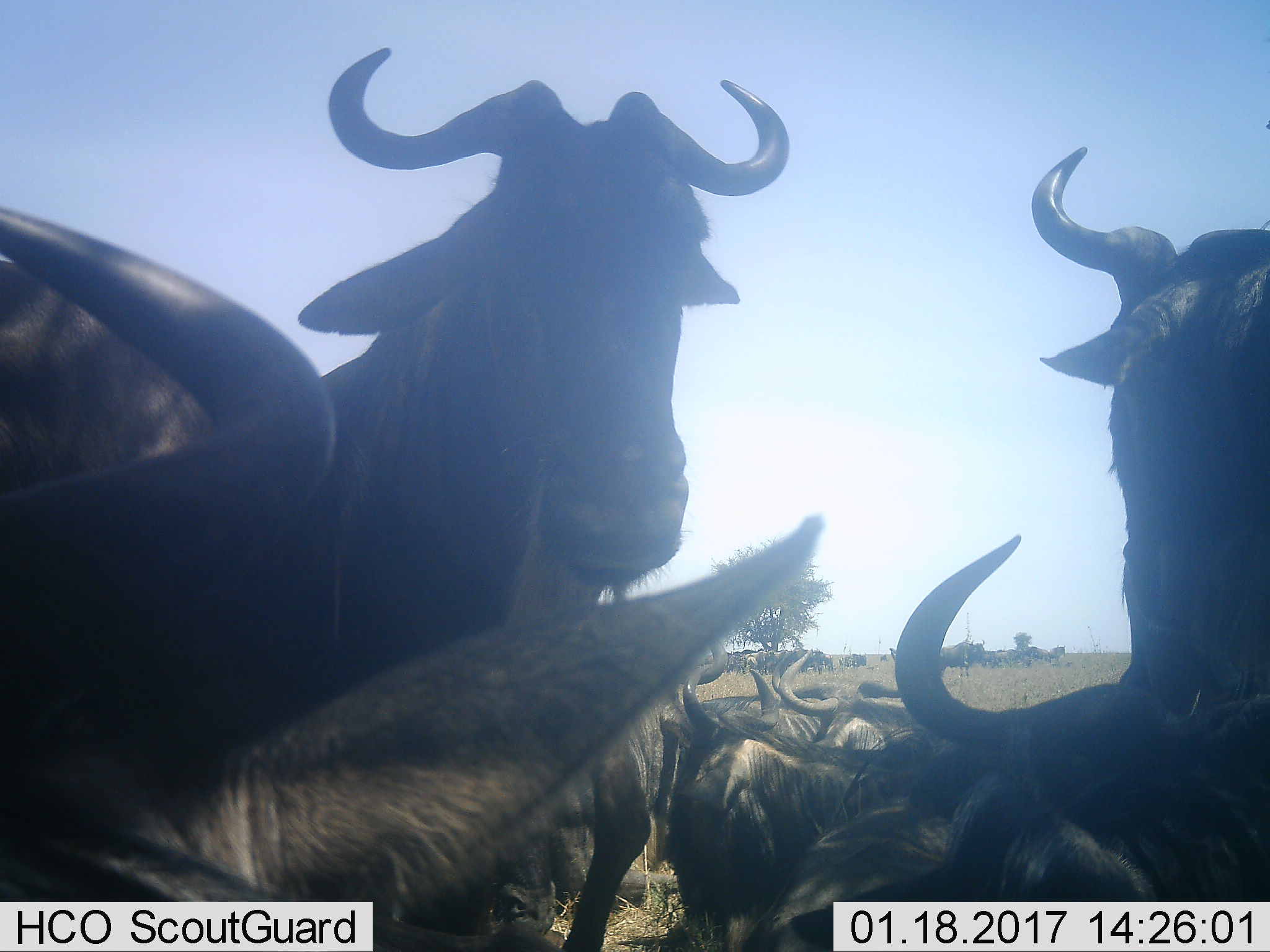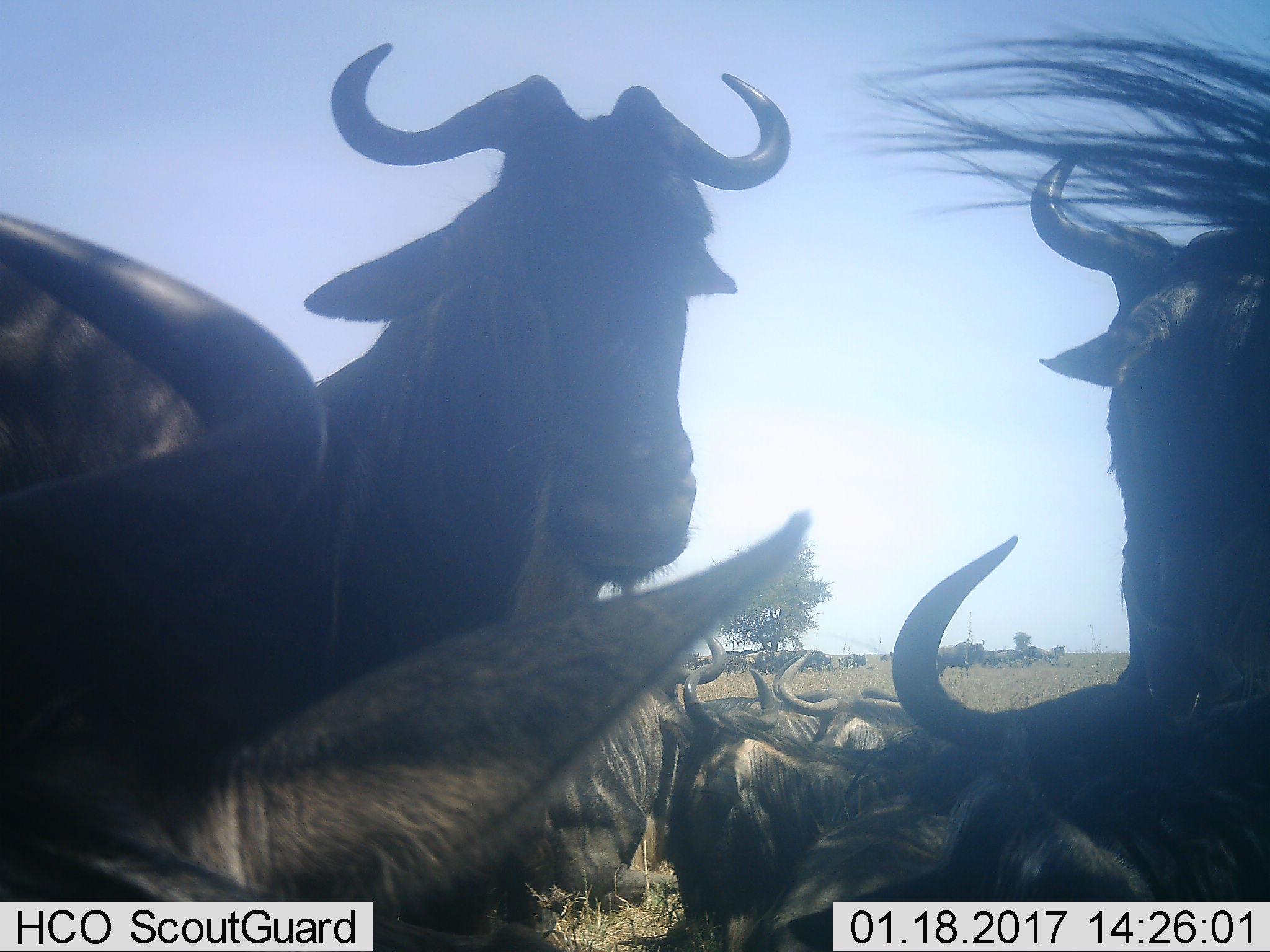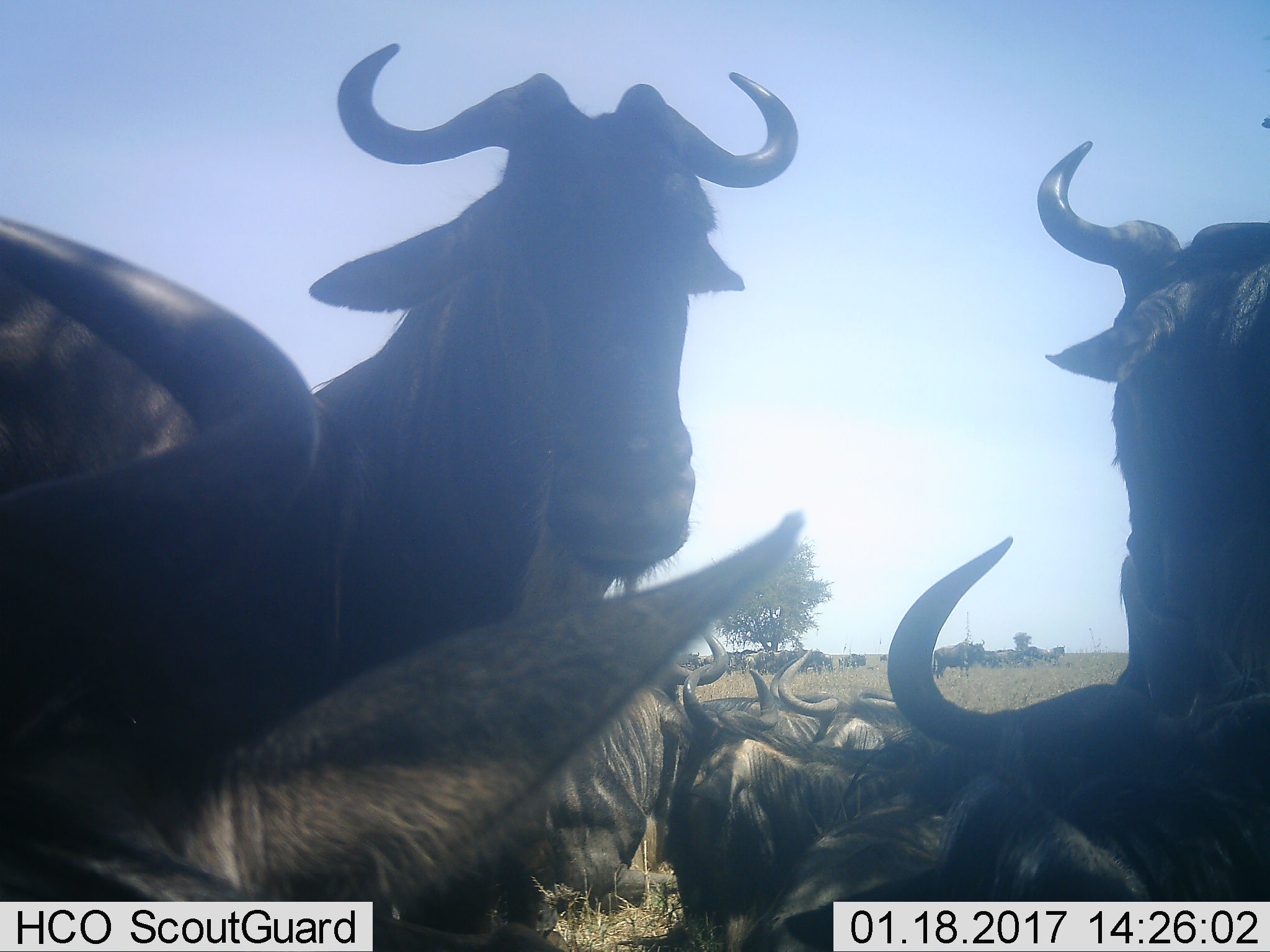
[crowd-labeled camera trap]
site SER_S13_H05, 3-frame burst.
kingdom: Animalia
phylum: Chordata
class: Mammalia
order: Artiodactyla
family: Bovidae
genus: Connochaetes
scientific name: Connochaetes taurinus taurinus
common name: blue wildebeest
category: wildebeestblue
Wildebeestblue (blue wildebeest) (Connochaetes taurinus taurinus), count 7. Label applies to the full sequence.